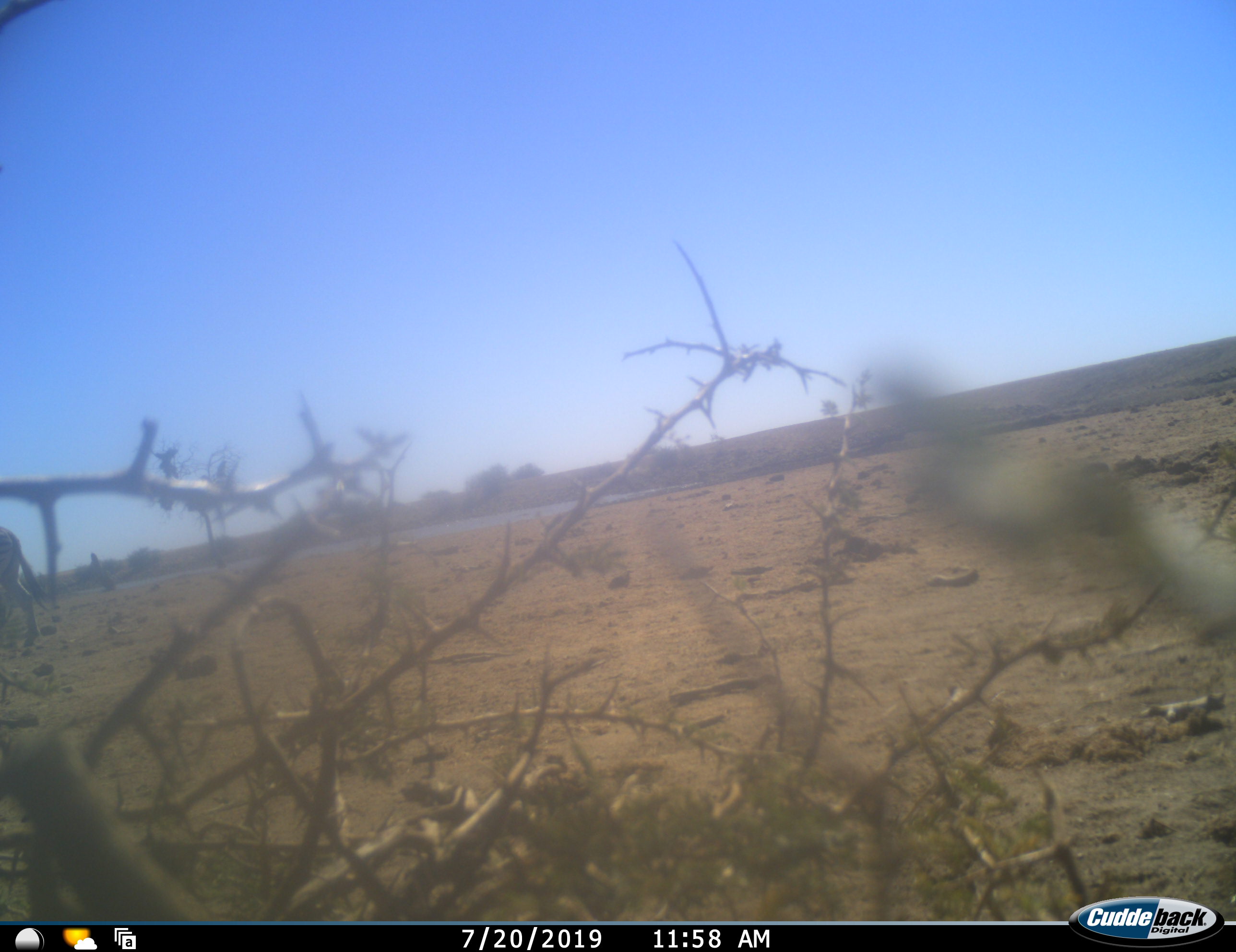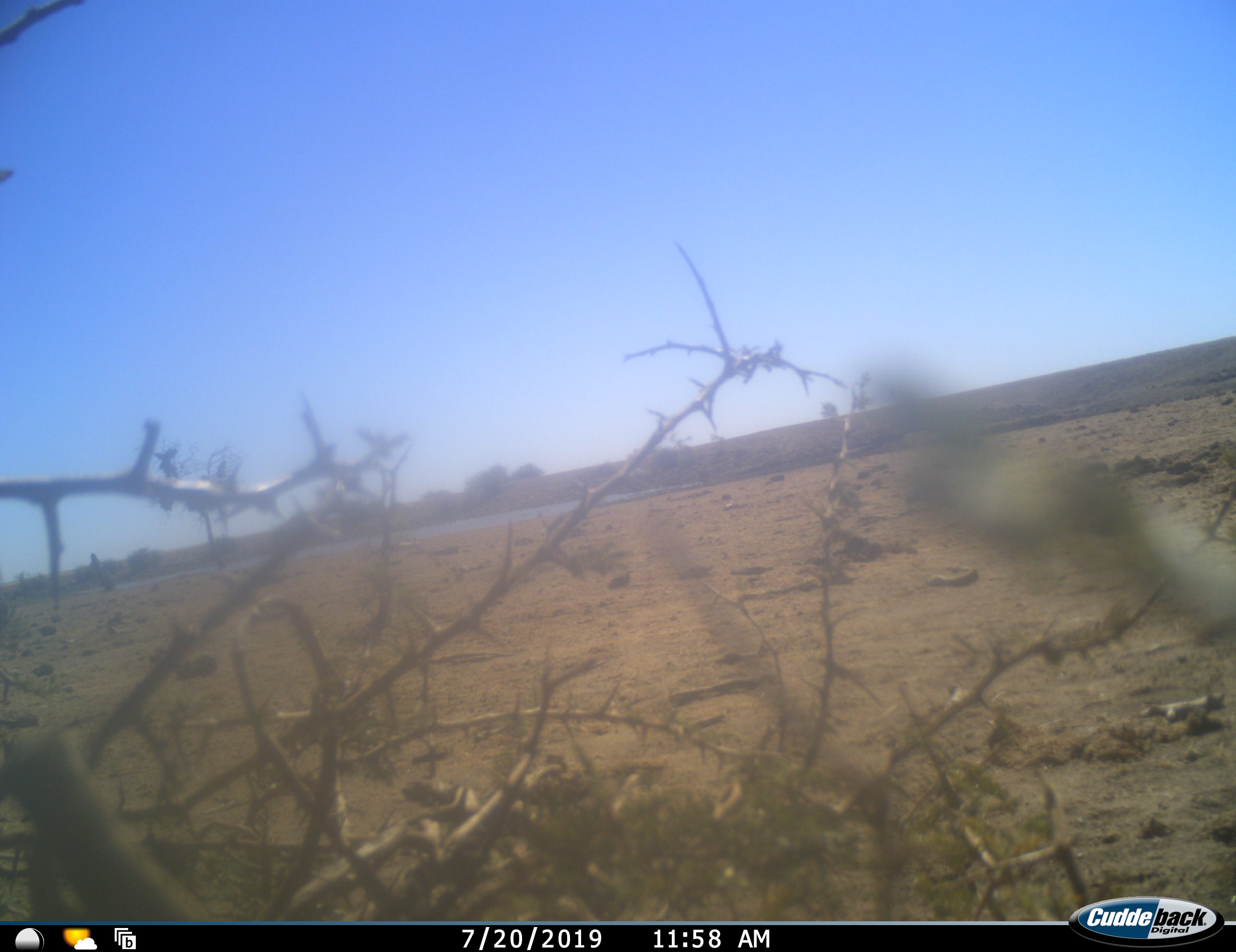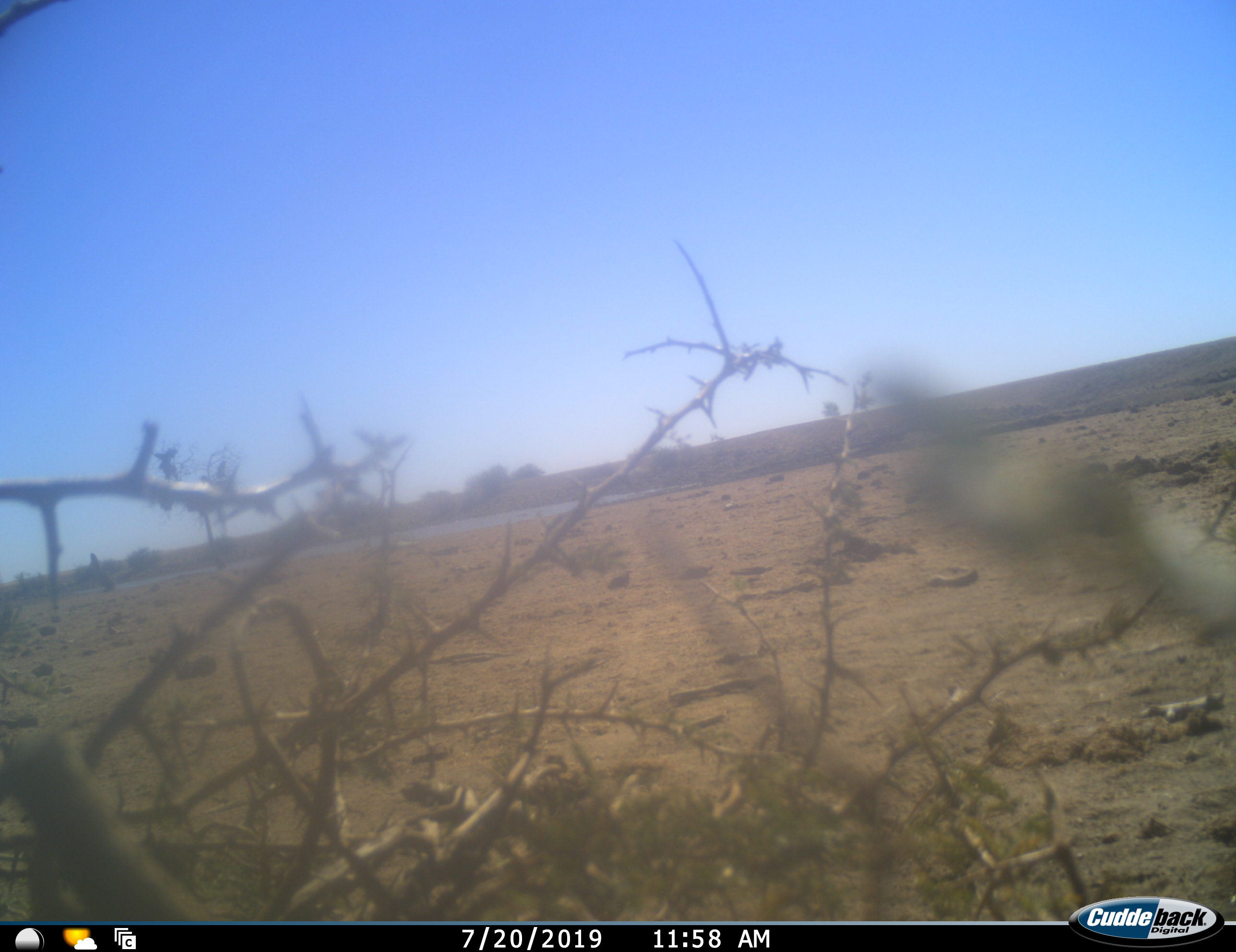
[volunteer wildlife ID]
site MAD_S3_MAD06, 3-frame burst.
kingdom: Animalia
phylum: Chordata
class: Mammalia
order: Perissodactyla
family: Equidae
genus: Equus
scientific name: Equus quagga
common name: plains zebra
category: zebraplains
Zebraplains (plains zebra) (Equus quagga), count 1. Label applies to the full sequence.